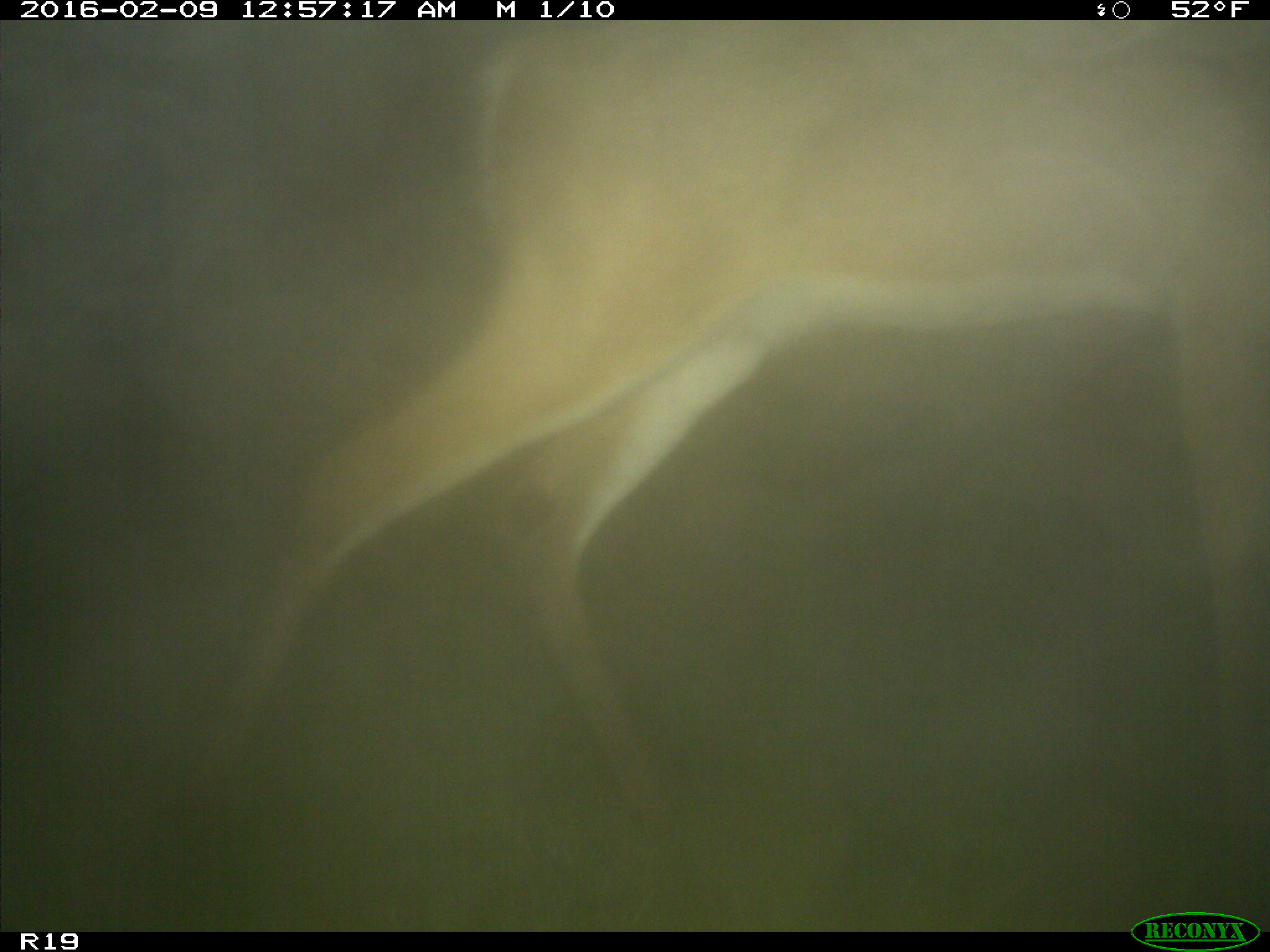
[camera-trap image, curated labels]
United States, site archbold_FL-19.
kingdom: Animalia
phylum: Chordata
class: Mammalia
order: Artiodactyla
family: Cervidae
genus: Odocoileus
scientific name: Odocoileus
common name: deer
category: unidentified deer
Unidentified deer (deer) (Odocoileus).